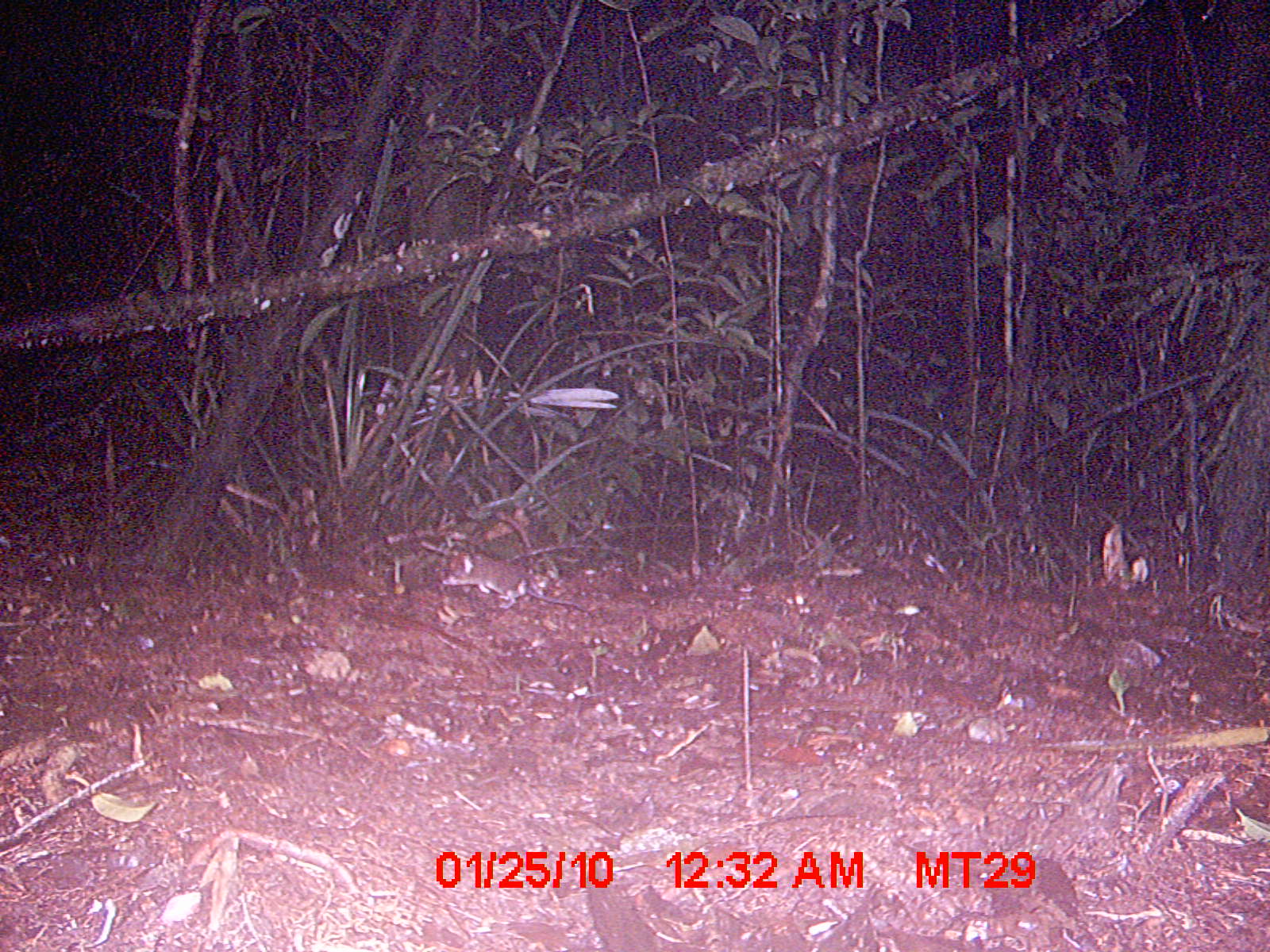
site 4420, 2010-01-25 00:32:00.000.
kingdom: Animalia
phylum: Chordata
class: Mammalia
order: Rodentia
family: Nesomyidae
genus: Eliurus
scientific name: Eliurus petteri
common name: petter's tuft-tailed rat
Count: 1.